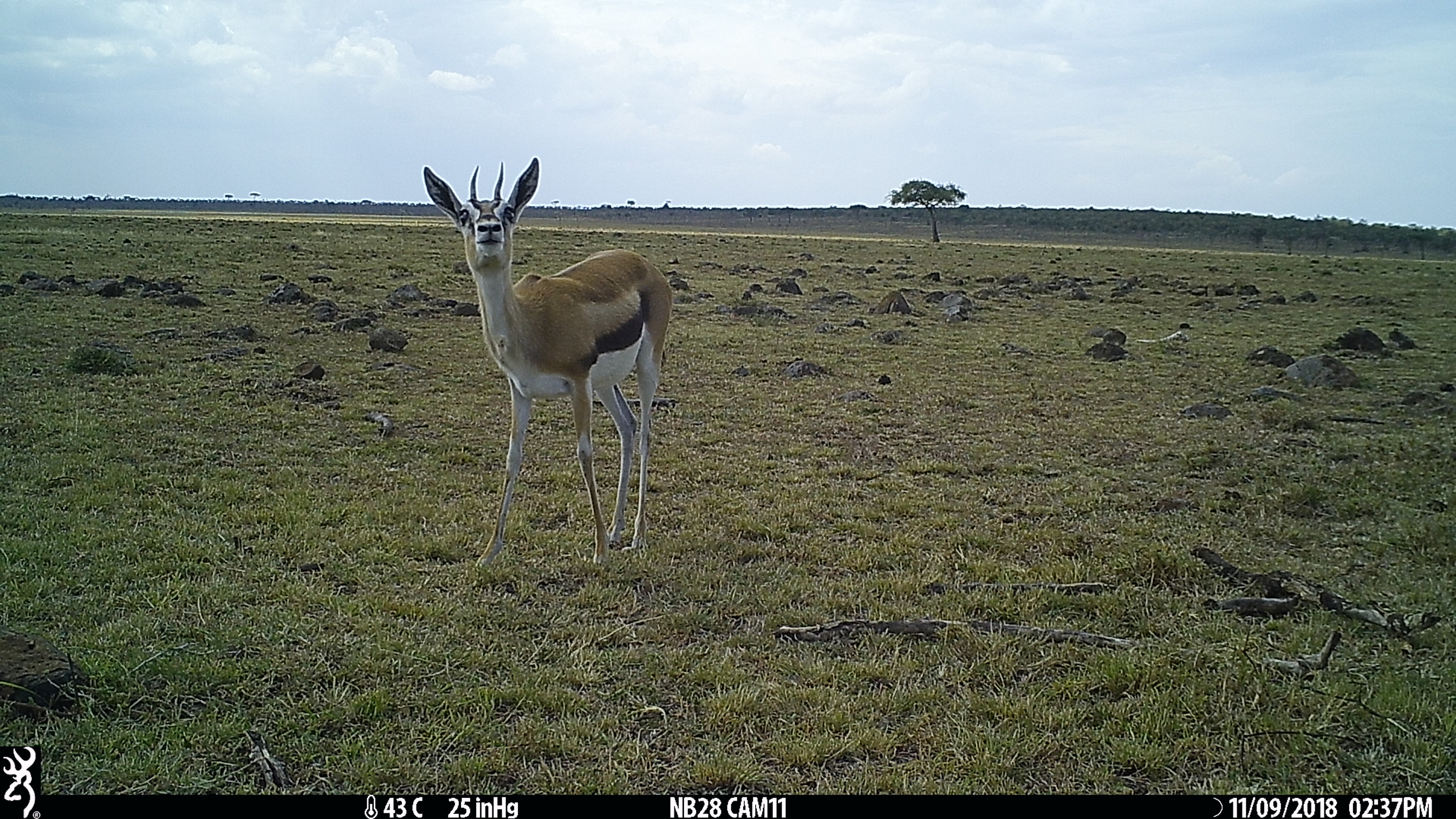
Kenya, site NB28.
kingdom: Animalia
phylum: Chordata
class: Mammalia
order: Artiodactyla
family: Bovidae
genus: Eudorcas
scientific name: Eudorcas thomsonii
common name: thomon's gazelle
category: gazelle thomsons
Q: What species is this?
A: Gazelle thomsons (thomon's gazelle) (Eudorcas thomsonii).